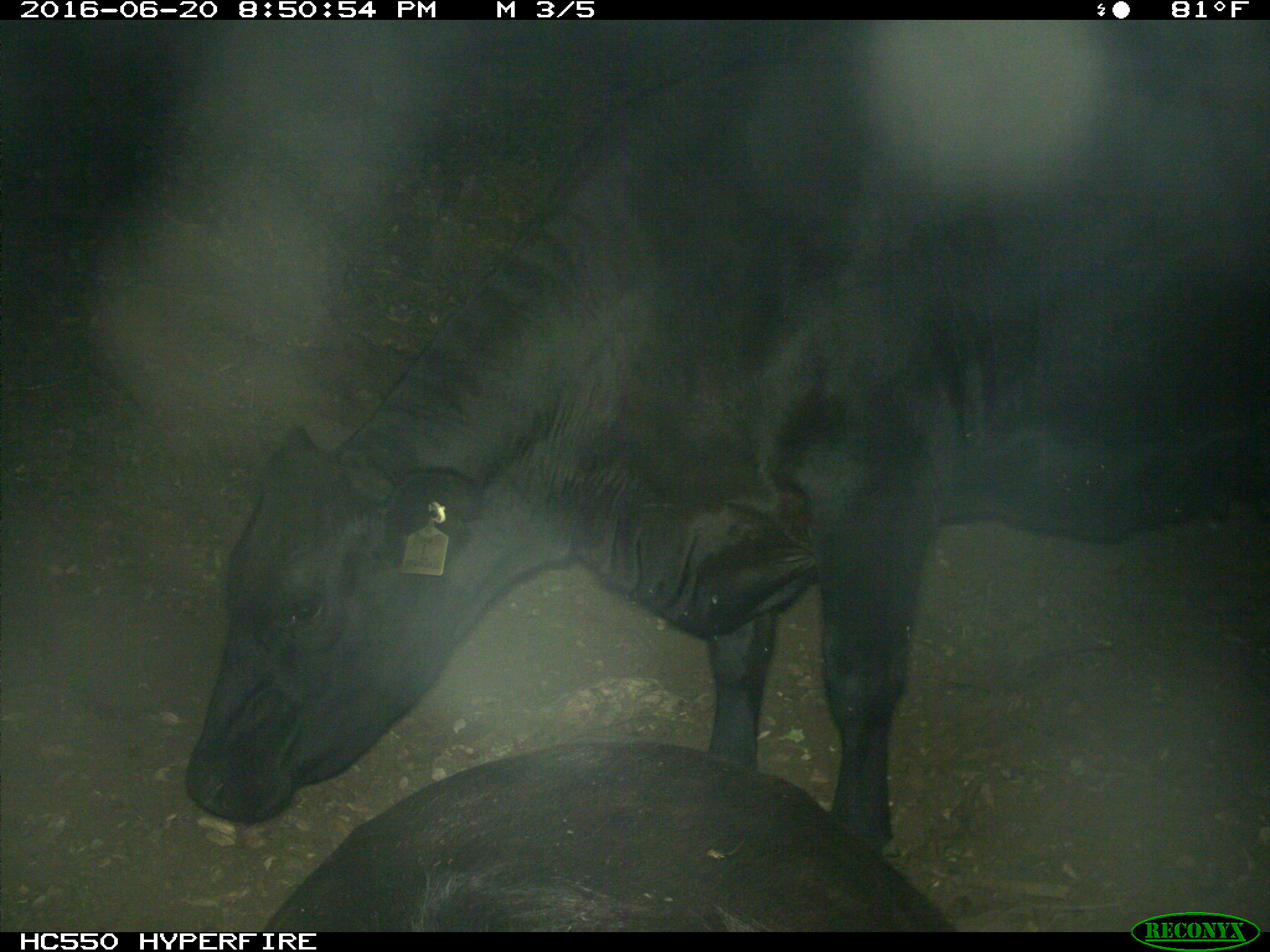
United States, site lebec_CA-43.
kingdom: Animalia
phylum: Chordata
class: Mammalia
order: Artiodactyla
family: Bovidae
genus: Bos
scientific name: Bos taurus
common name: domestic cow